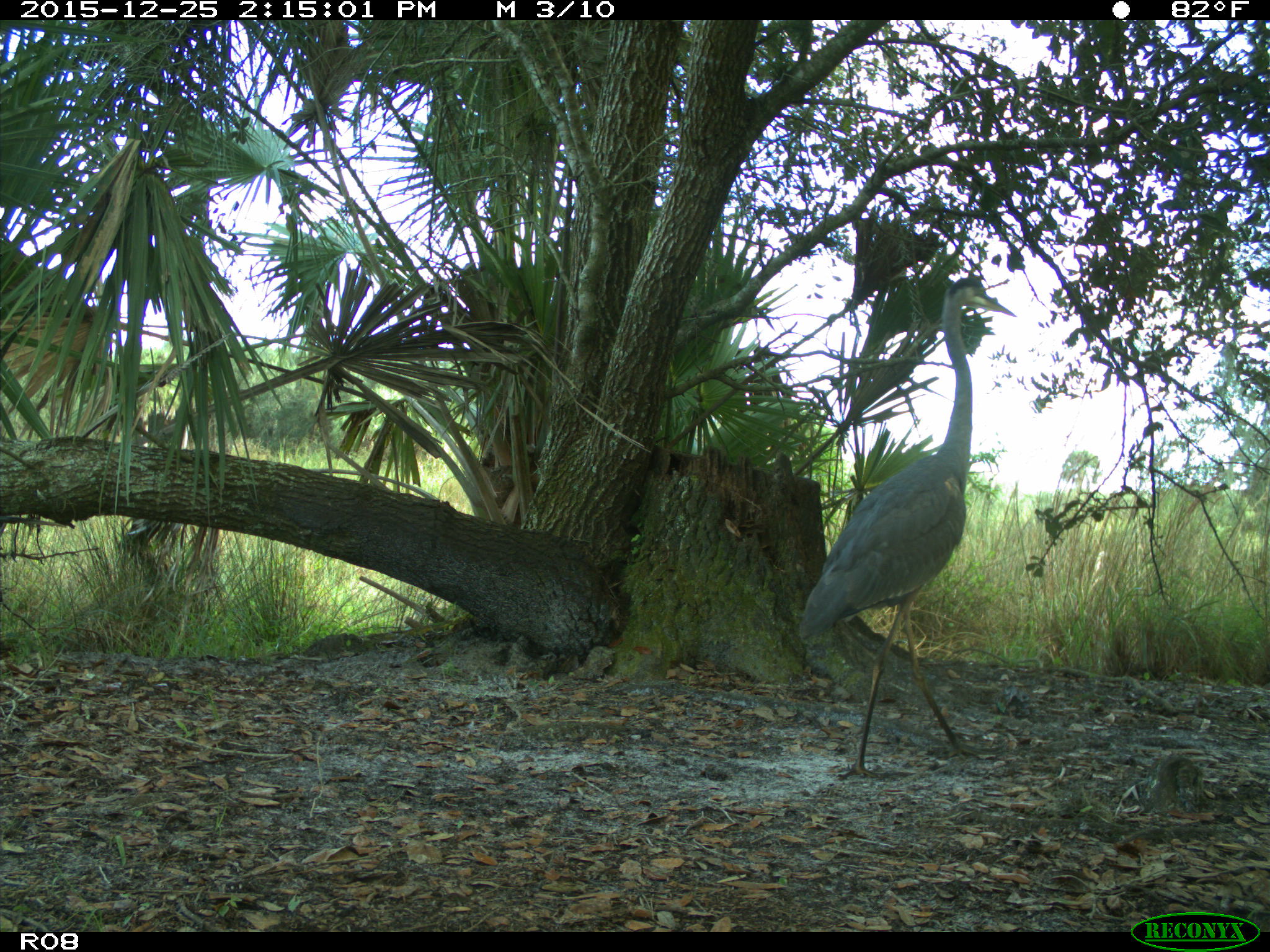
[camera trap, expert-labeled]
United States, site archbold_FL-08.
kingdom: Animalia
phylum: Chordata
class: Aves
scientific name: Aves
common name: birds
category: unidentified bird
Unidentified bird (birds) (Aves).